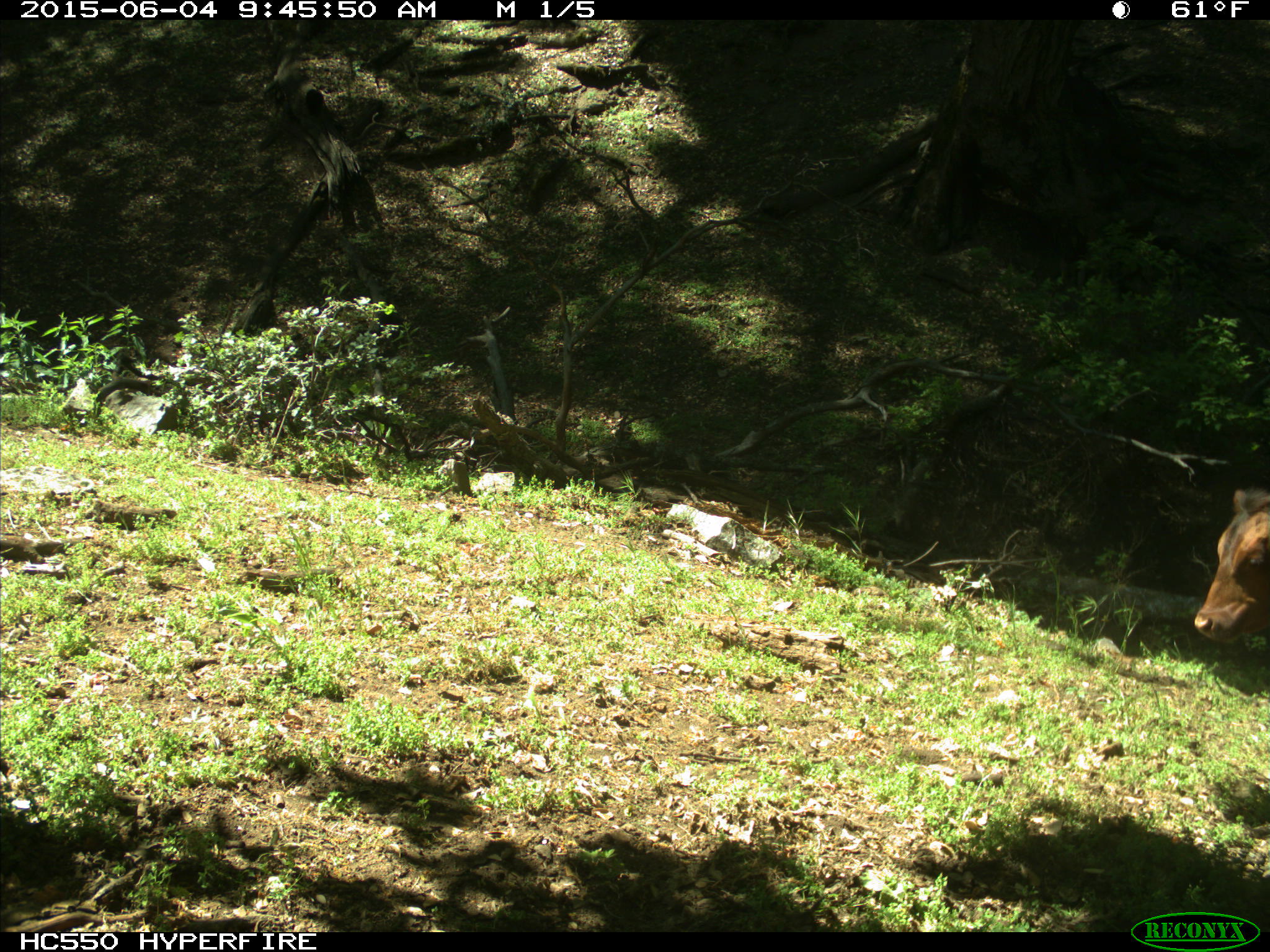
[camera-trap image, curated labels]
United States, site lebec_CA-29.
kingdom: Animalia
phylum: Chordata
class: Mammalia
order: Artiodactyla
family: Bovidae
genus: Bos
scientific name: Bos taurus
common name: domestic cow